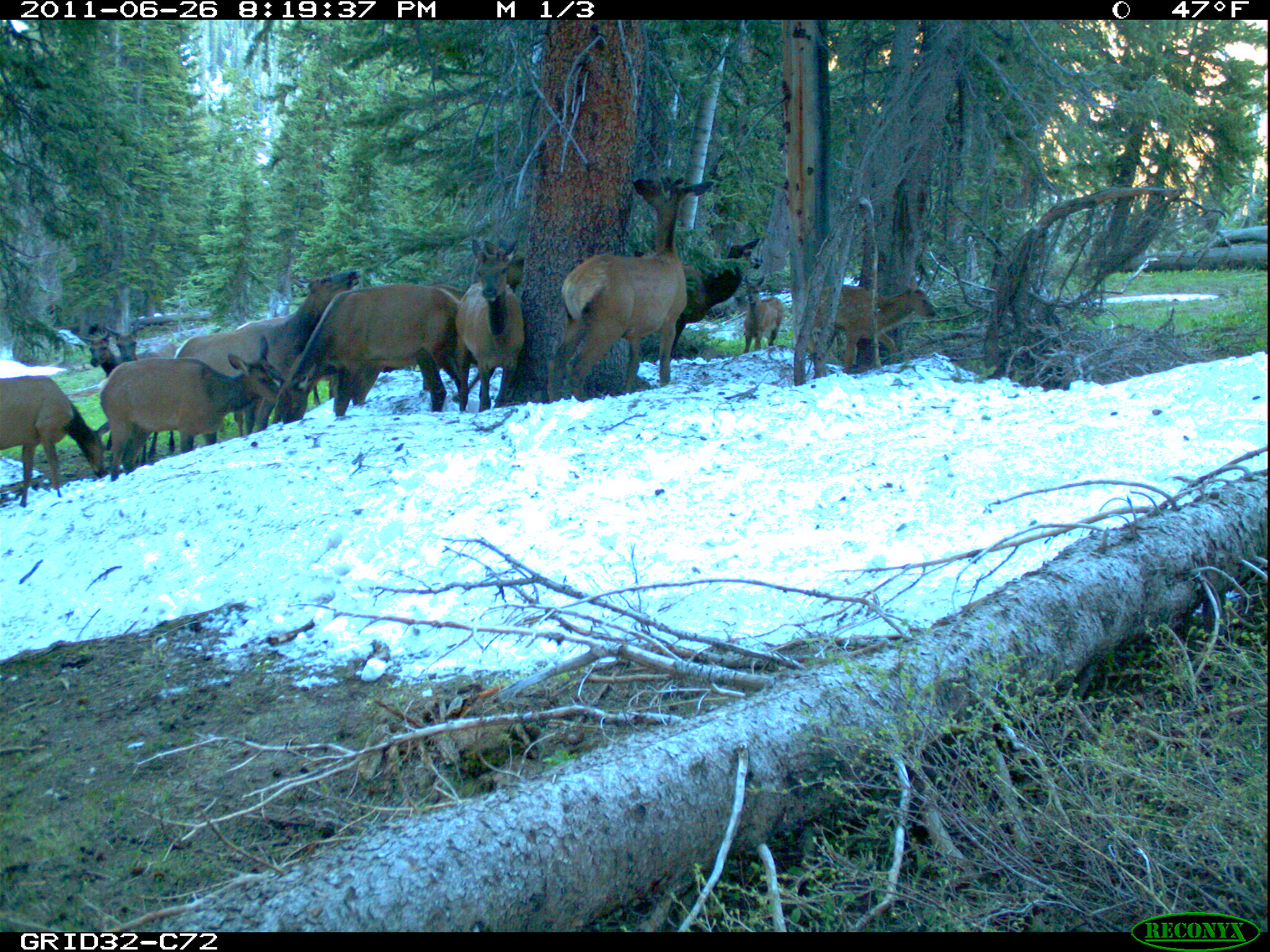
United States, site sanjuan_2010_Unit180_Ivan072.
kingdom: Animalia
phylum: Chordata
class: Mammalia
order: Artiodactyla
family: Cervidae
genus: Cervus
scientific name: Cervus elaphus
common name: red deer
Cervus elaphus (red deer).